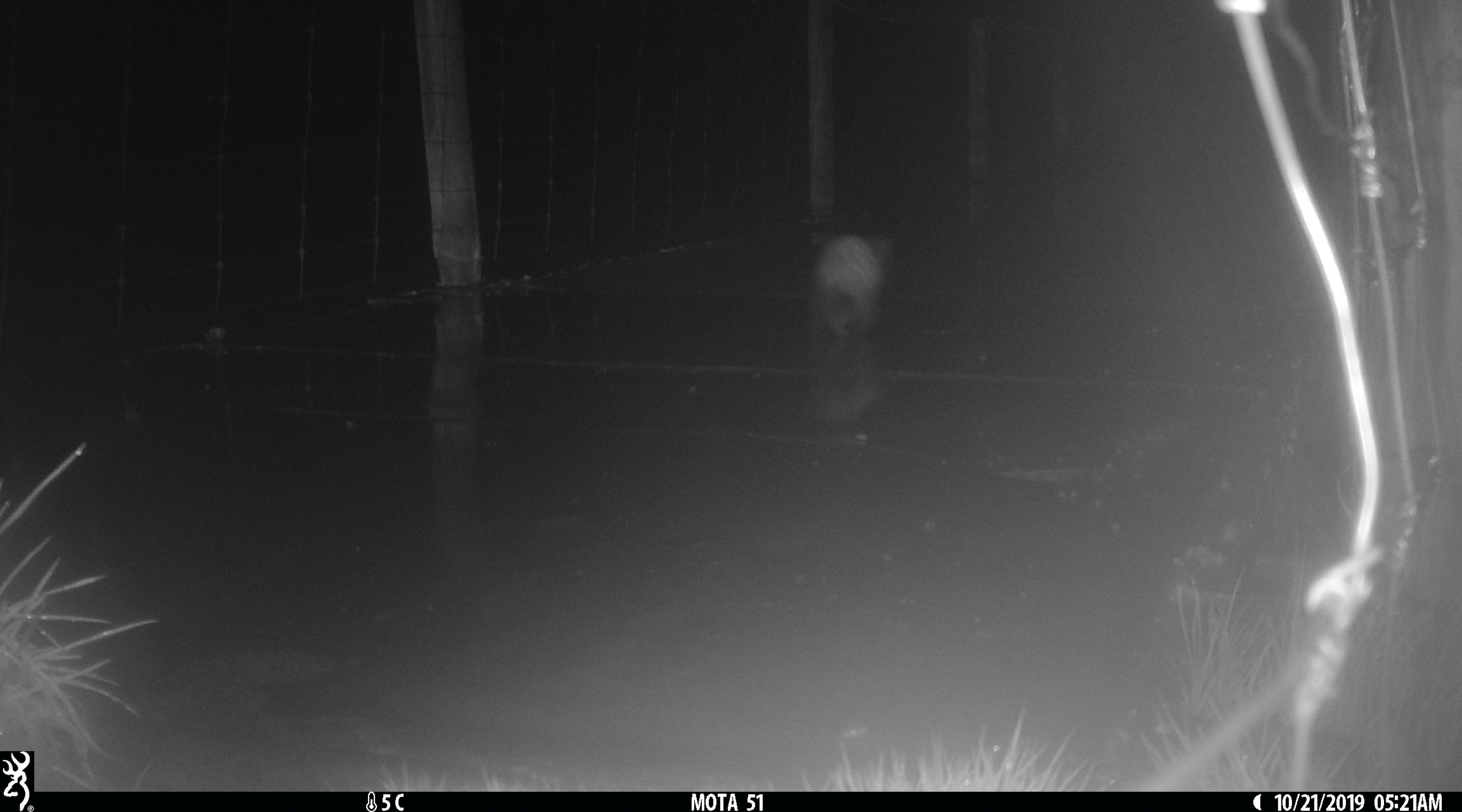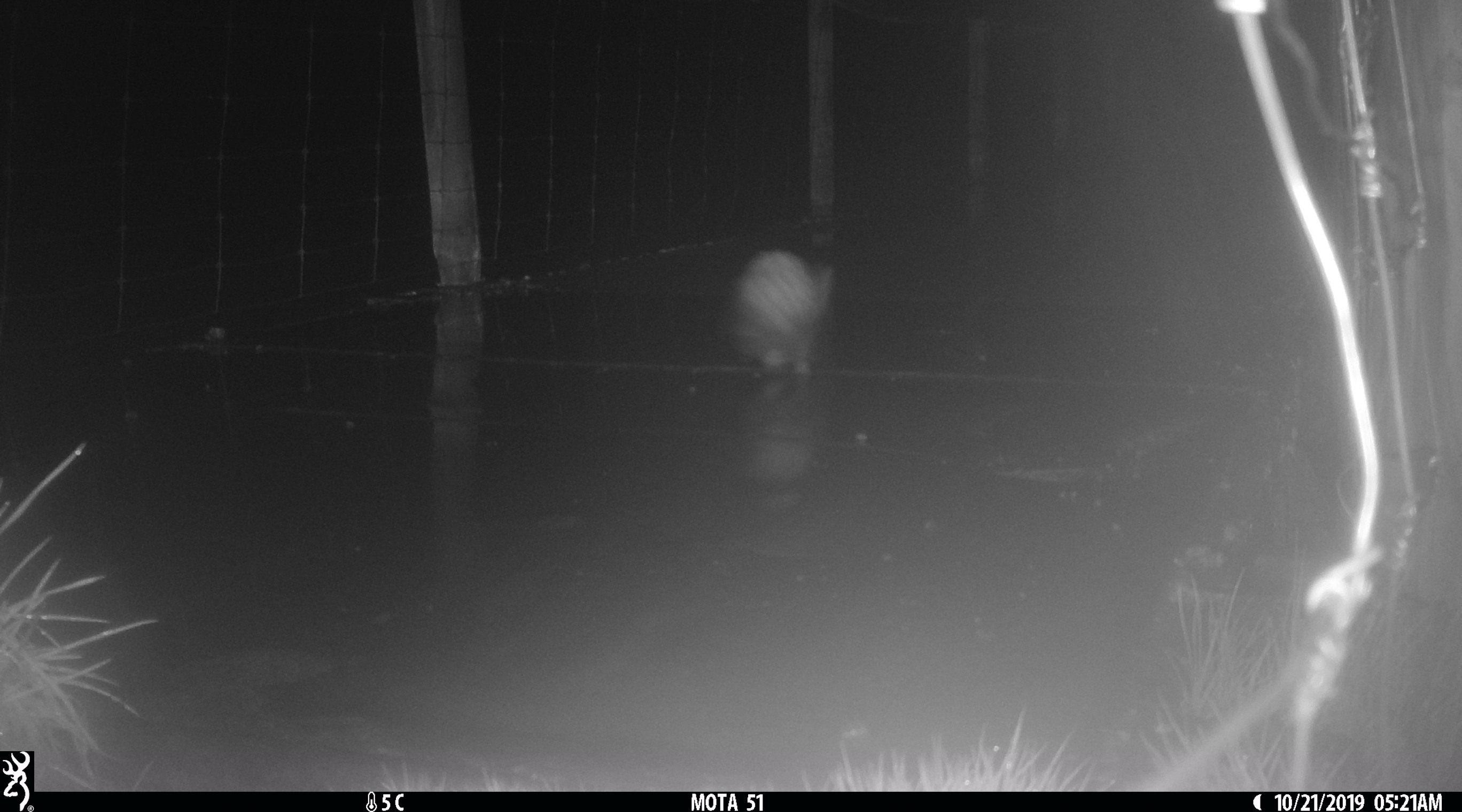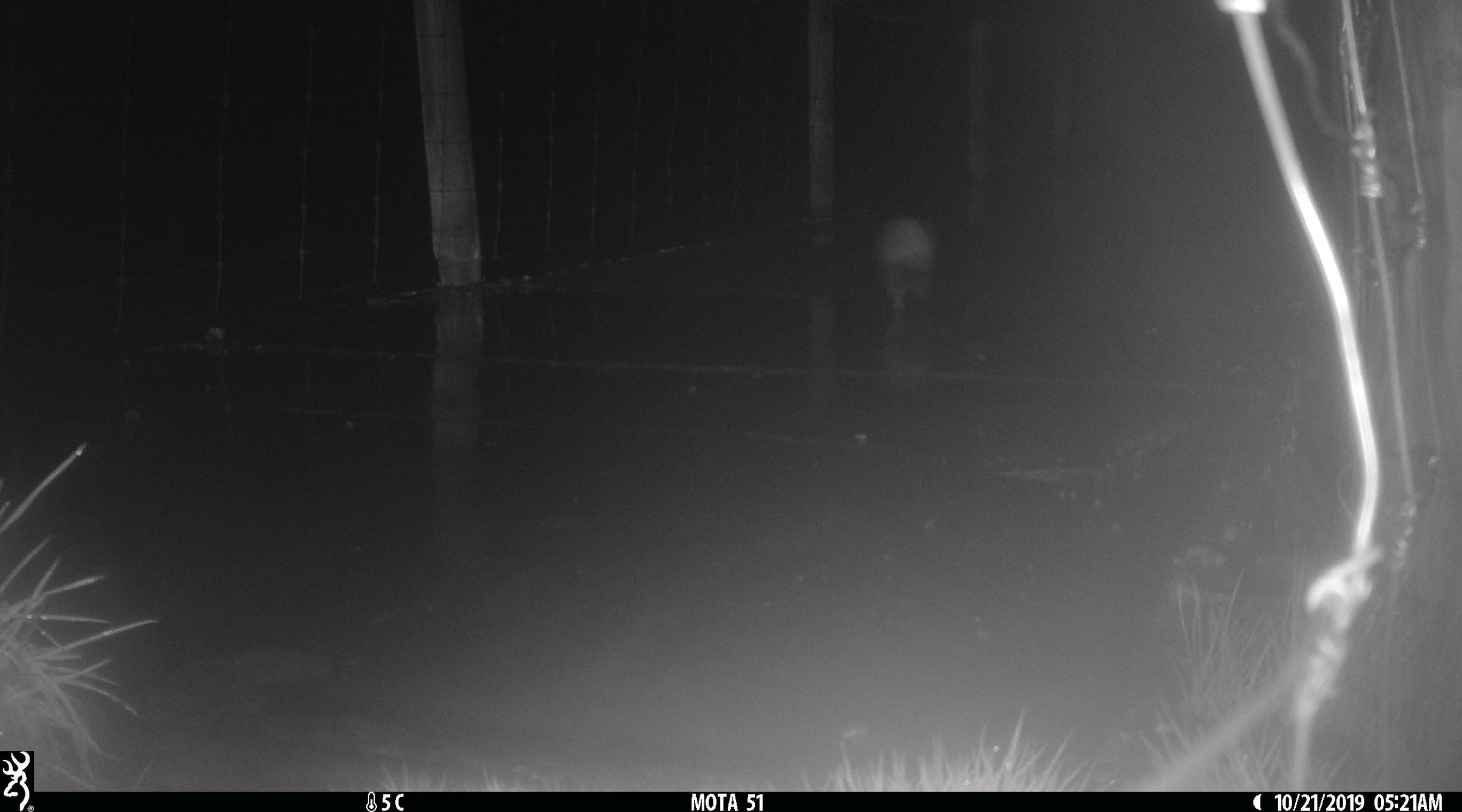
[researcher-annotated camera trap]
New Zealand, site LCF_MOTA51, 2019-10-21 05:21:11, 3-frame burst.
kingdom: Animalia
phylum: Chordata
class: Mammalia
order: Carnivora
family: Mustelidae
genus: Mustela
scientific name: Mustela furo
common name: ferret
Ferret (Mustela furo).